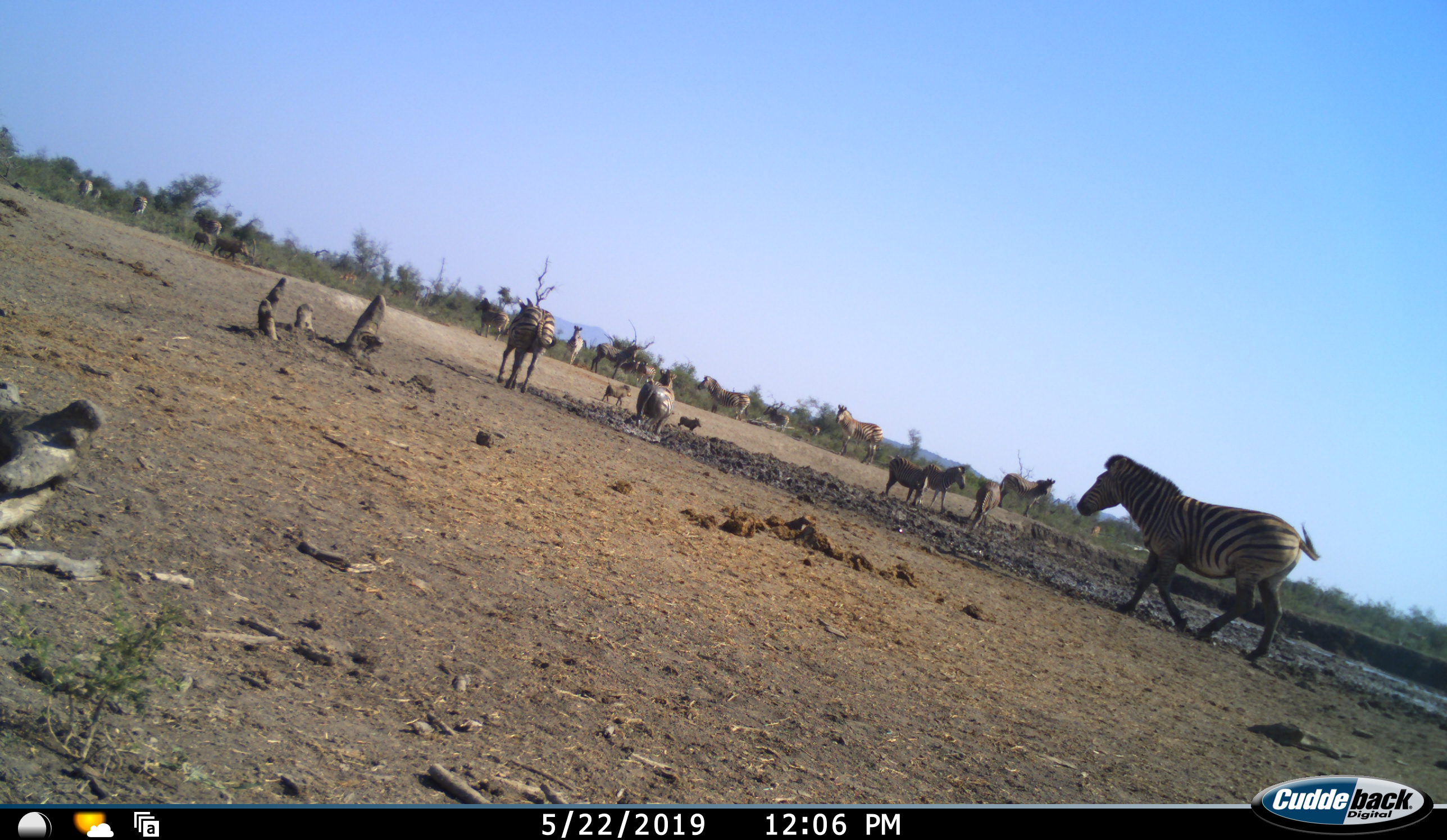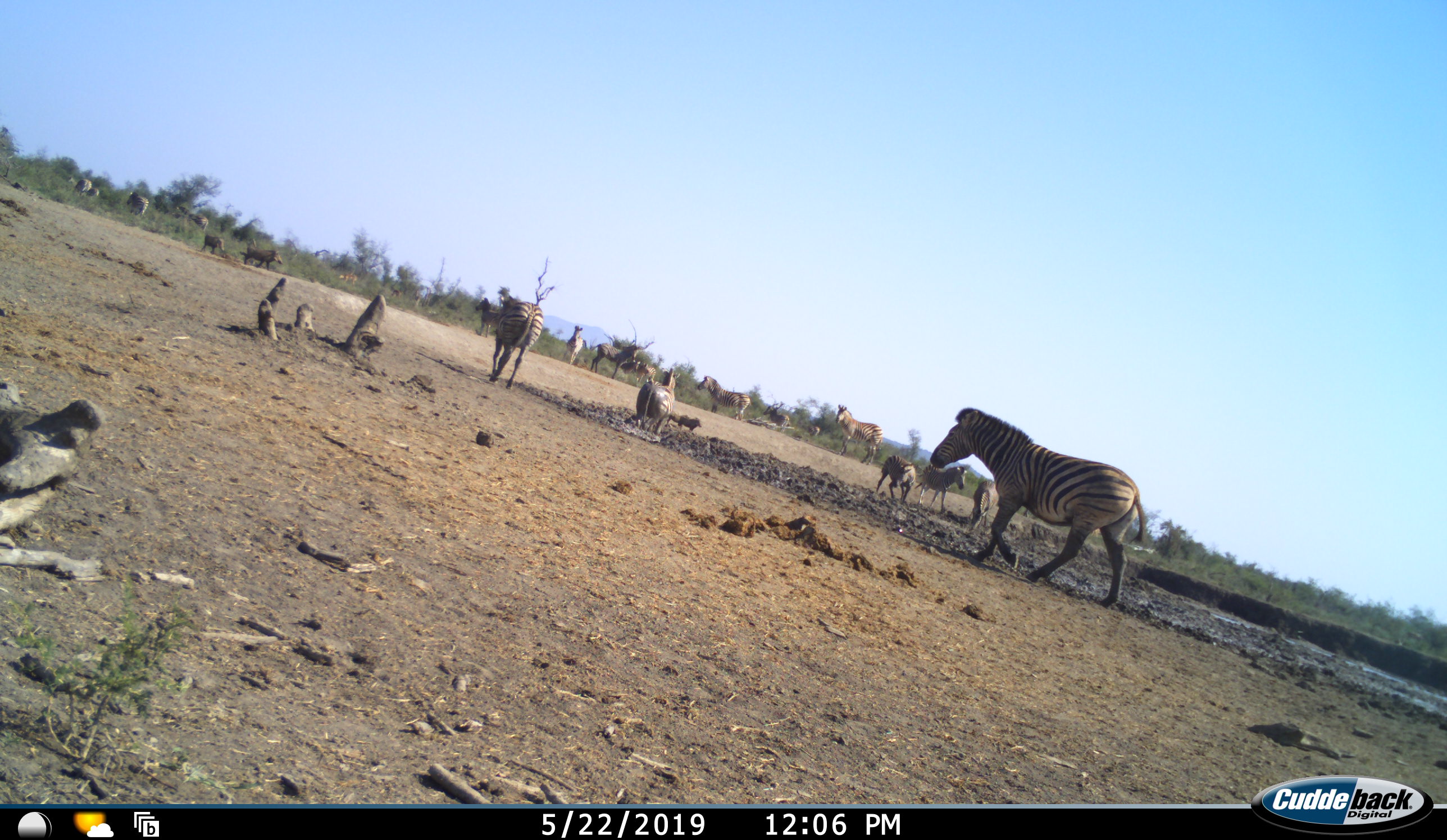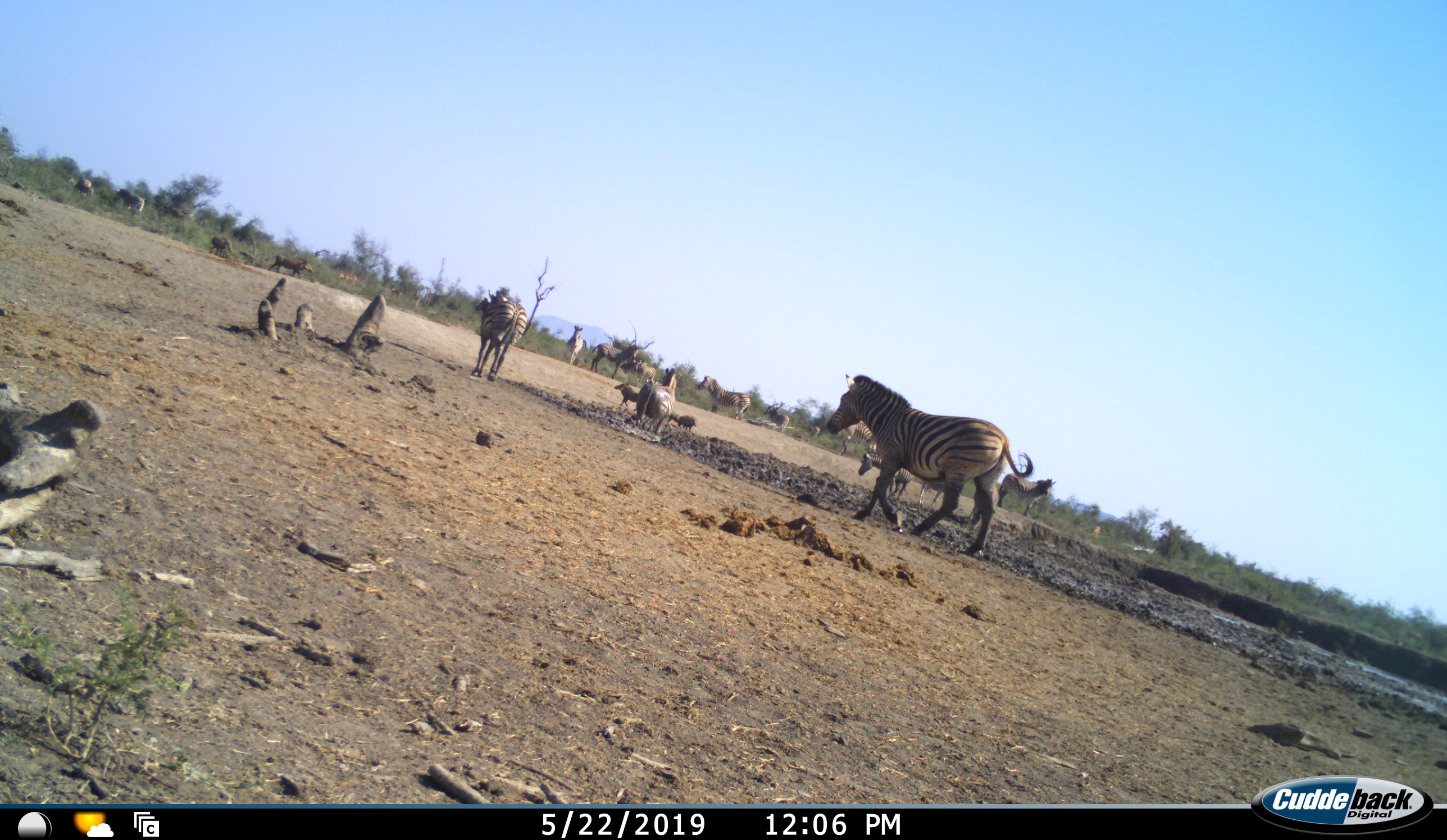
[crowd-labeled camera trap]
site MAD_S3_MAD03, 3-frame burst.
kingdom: Animalia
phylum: Chordata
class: Mammalia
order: Artiodactyla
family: Suidae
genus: Phacochoerus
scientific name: Phacochoerus africanus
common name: warthog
Warthog (Phacochoerus africanus), count 4. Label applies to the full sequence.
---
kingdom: Animalia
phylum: Chordata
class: Mammalia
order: Perissodactyla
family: Equidae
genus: Equus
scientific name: Equus quagga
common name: plains zebra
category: zebraplains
Zebraplains (plains zebra) (Equus quagga), count 11-50. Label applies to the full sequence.